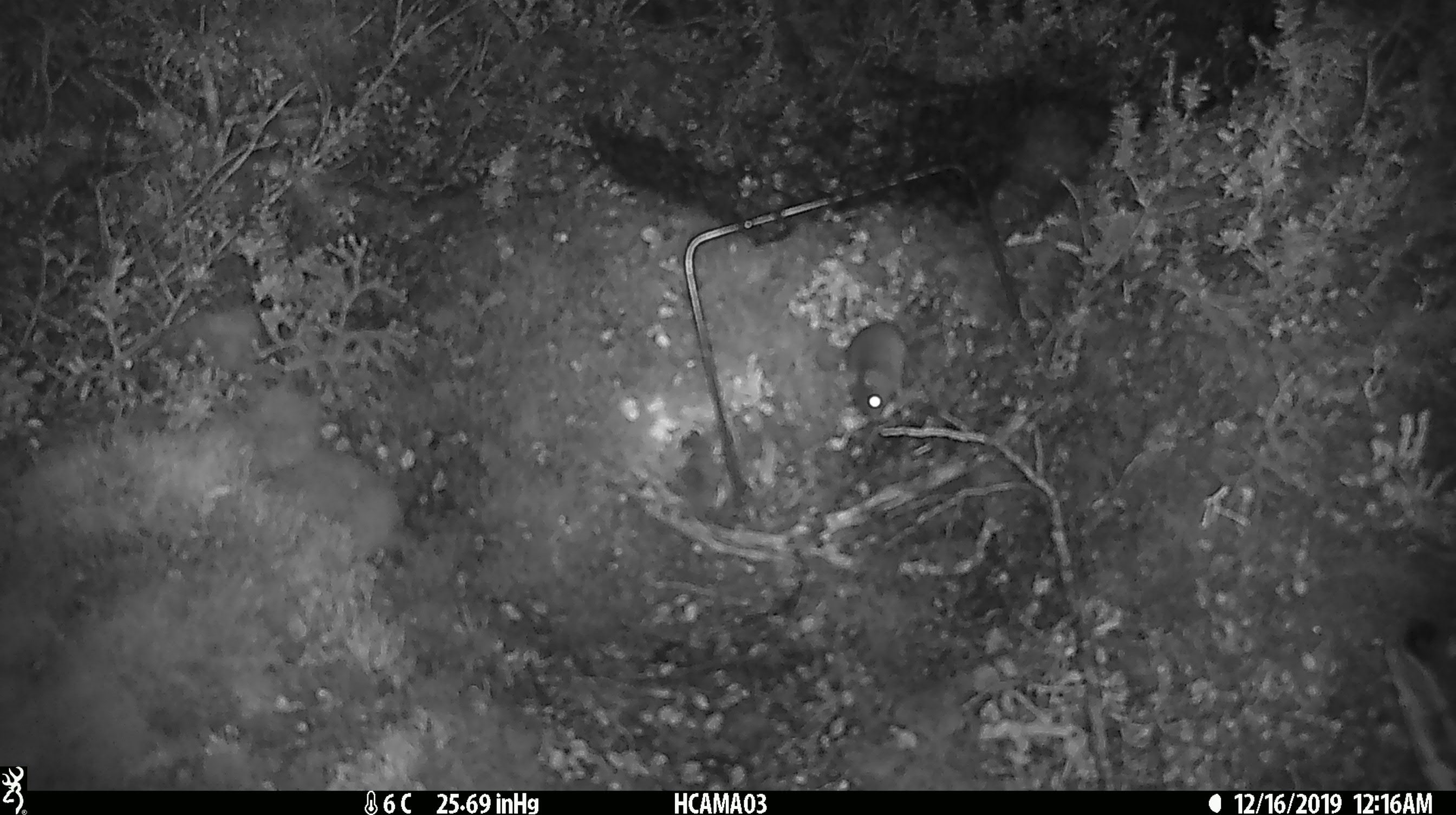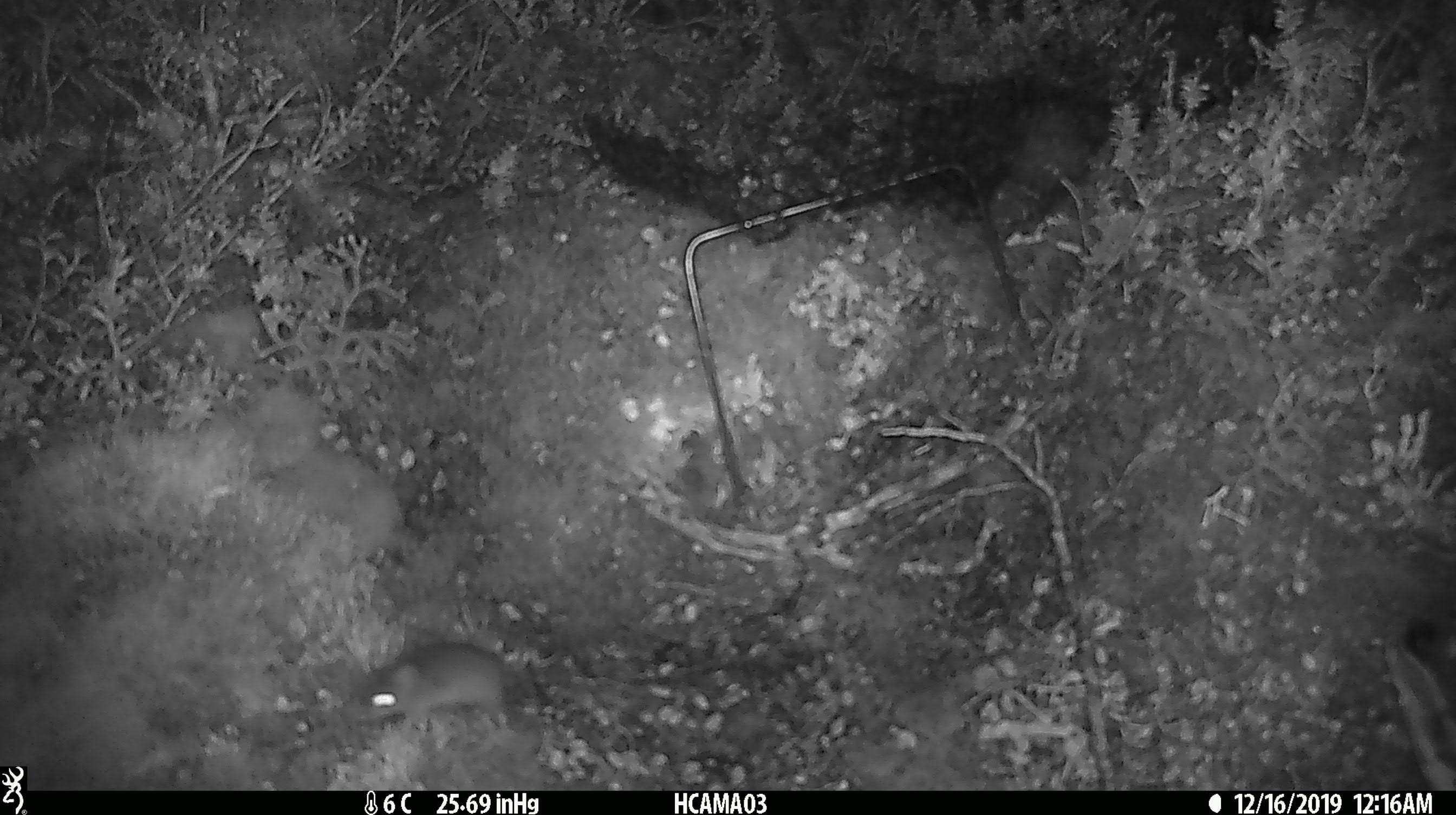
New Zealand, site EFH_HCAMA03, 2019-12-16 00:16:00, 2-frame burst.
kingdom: Animalia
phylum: Chordata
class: Mammalia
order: Rodentia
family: Muridae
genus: Mus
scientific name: Mus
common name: mouse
Mouse (Mus).